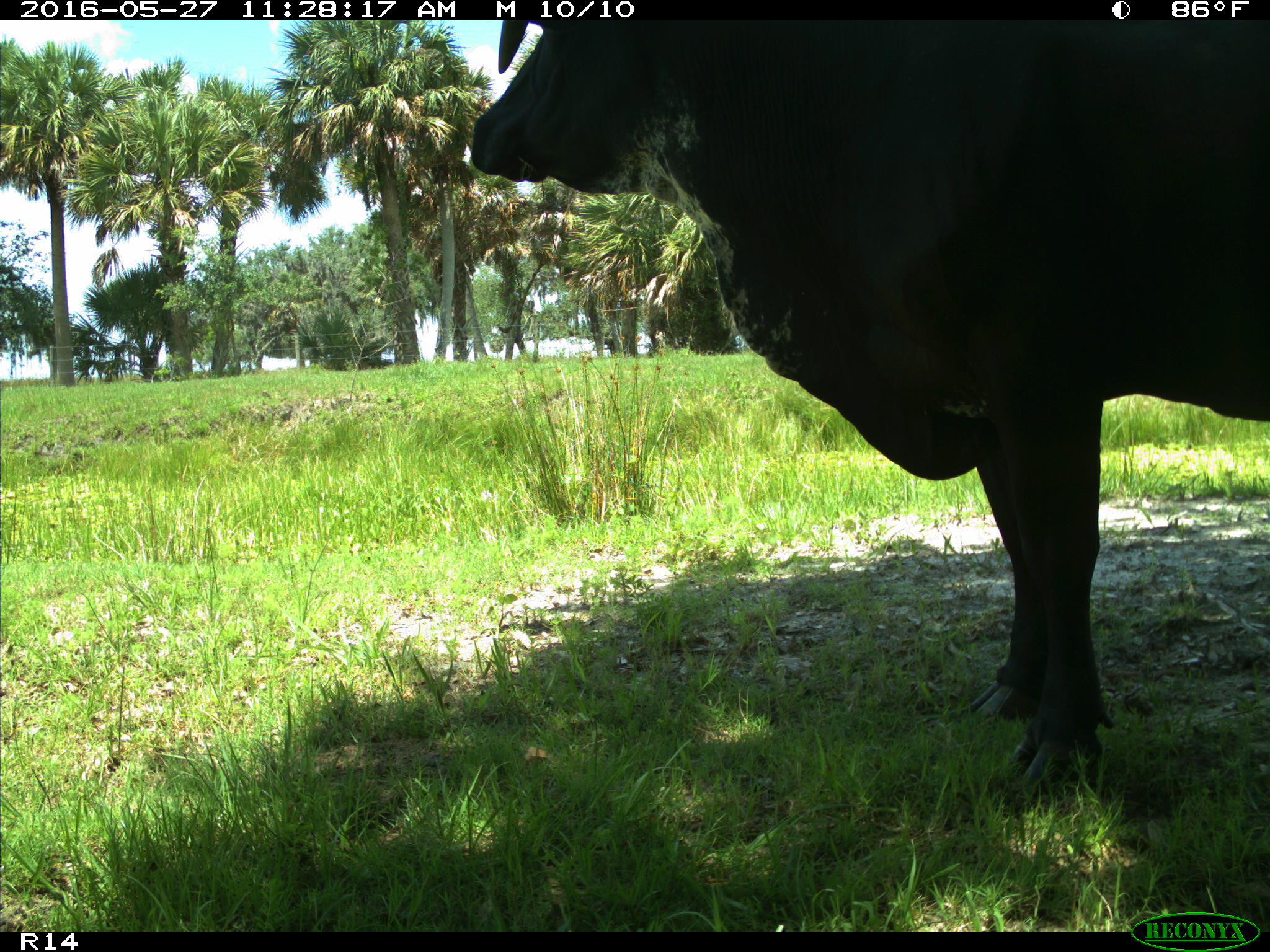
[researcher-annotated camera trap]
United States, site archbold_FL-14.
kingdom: Animalia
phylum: Chordata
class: Mammalia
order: Artiodactyla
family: Bovidae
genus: Bos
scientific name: Bos taurus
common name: domestic cow